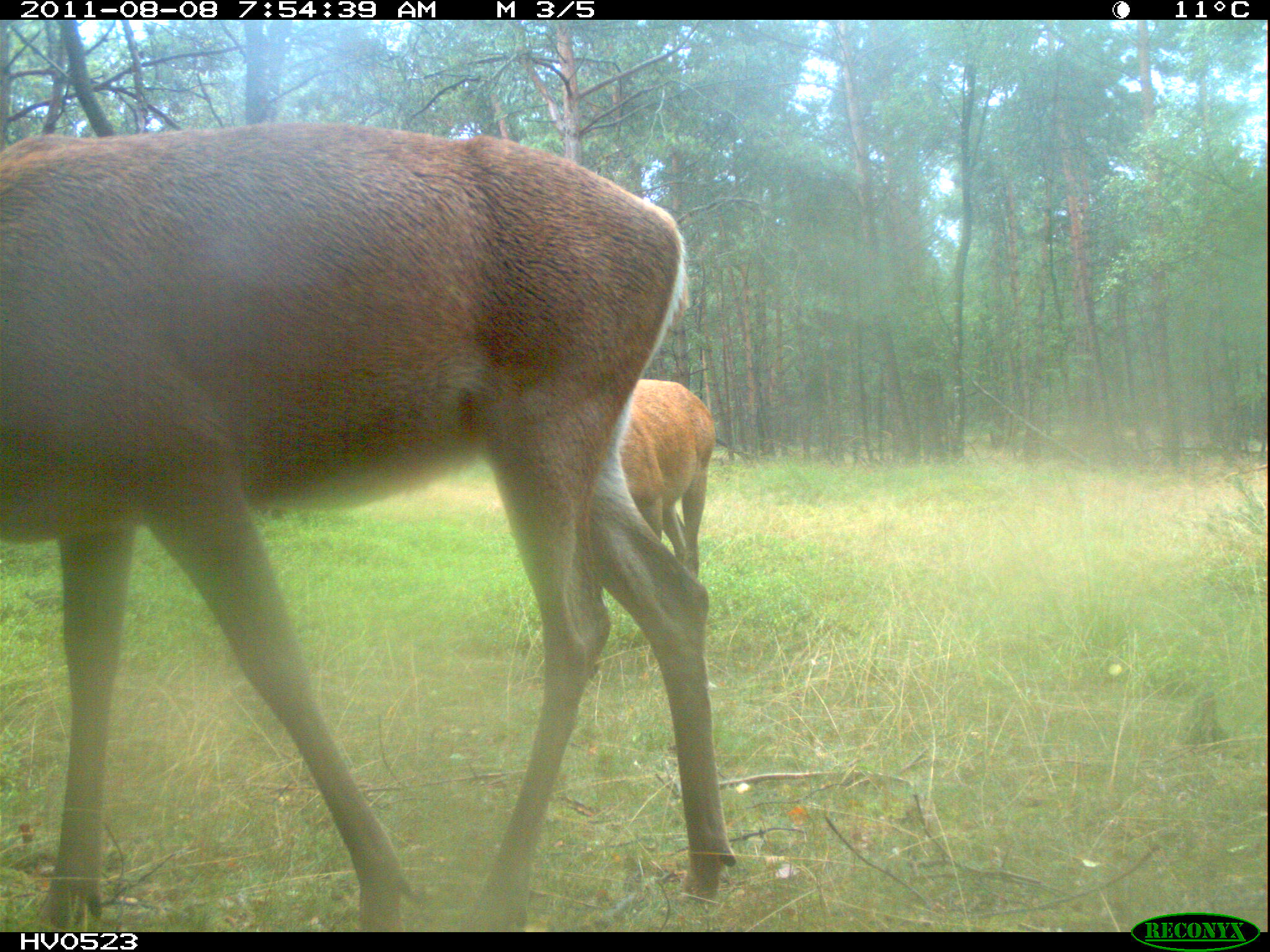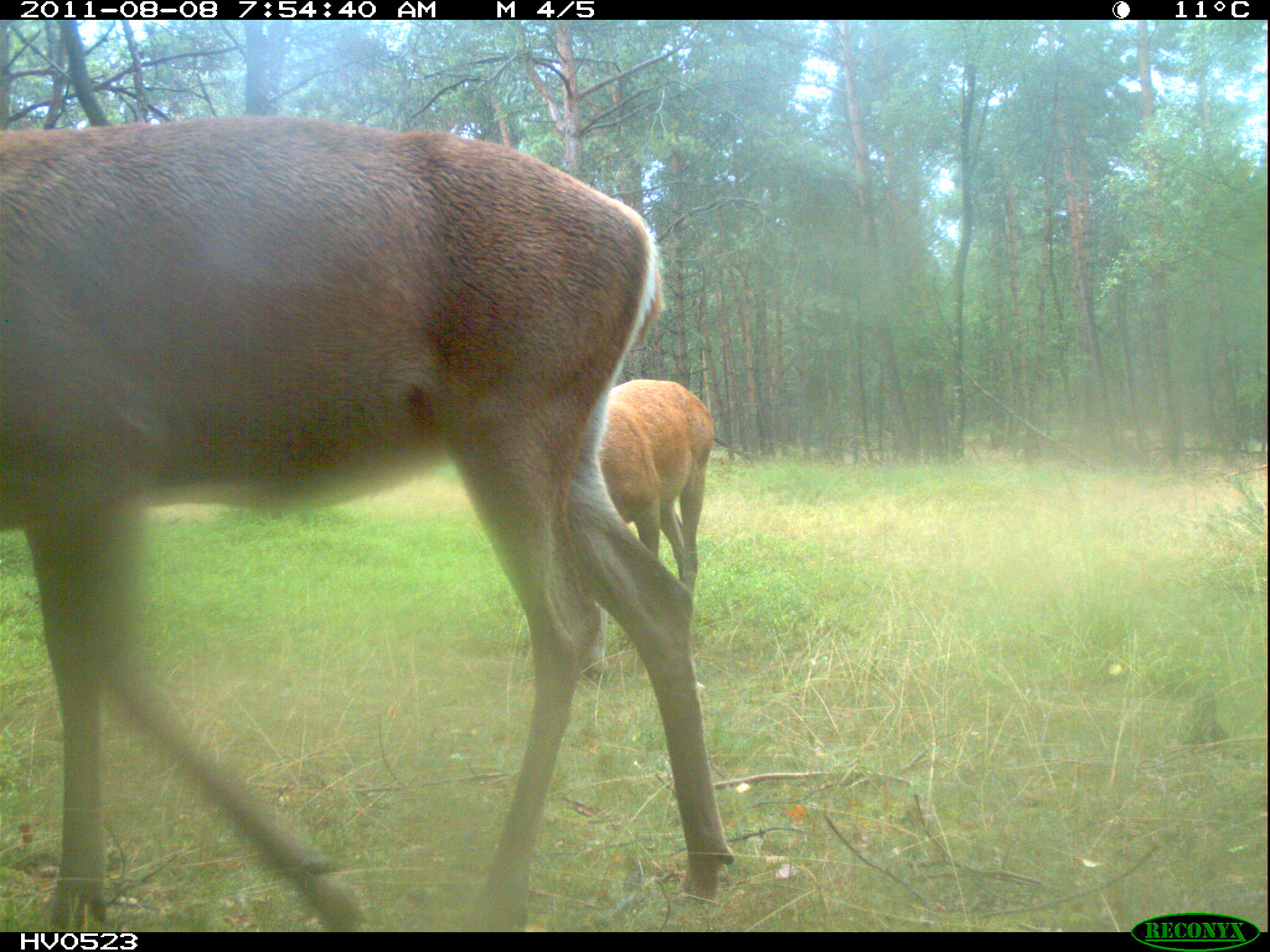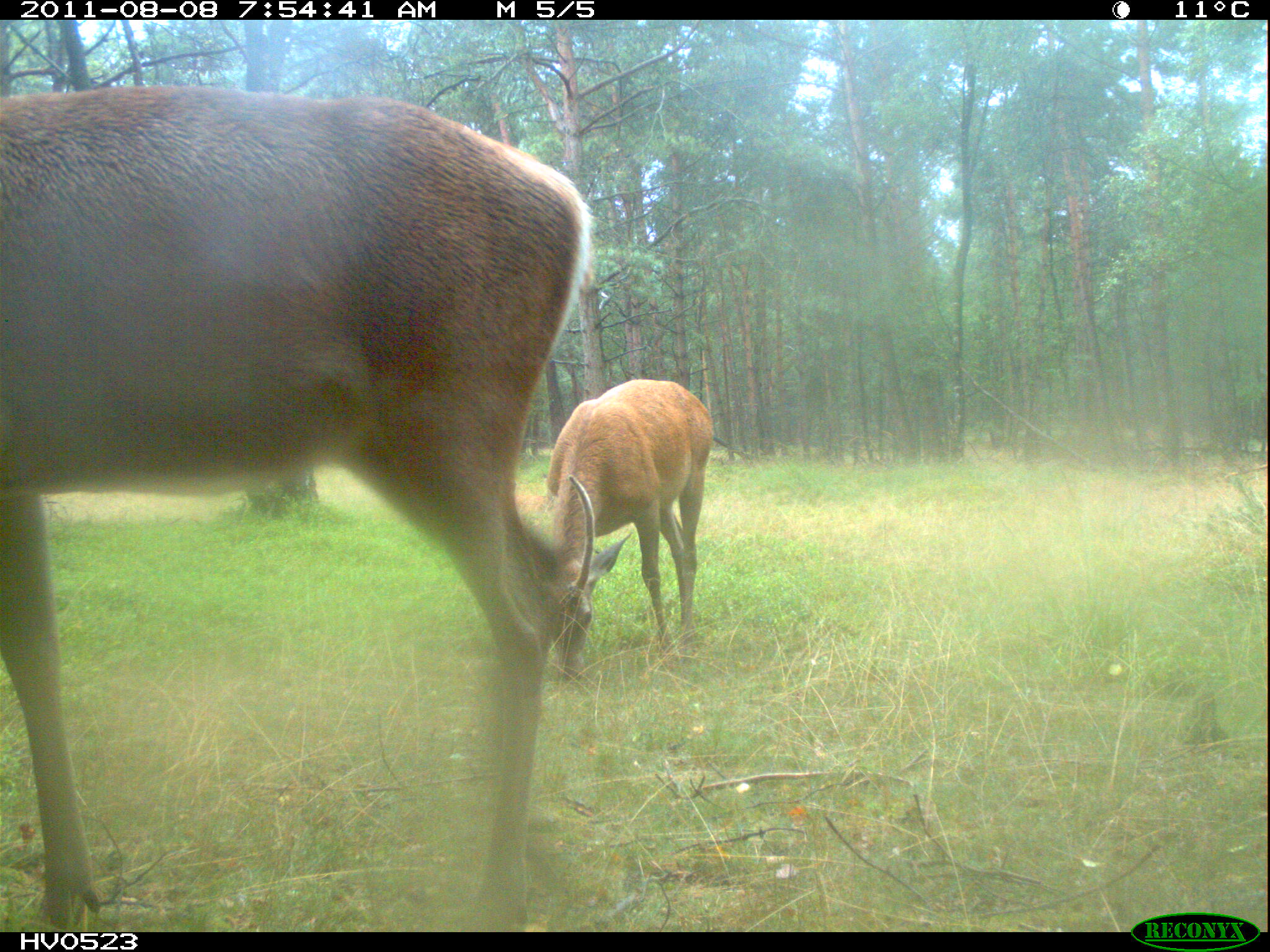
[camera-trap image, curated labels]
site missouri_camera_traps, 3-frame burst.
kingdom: Animalia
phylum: Chordata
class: Mammalia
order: Artiodactyla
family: Cervidae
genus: Cervus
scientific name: Cervus elaphus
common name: red deer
Red deer (Cervus elaphus). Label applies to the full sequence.